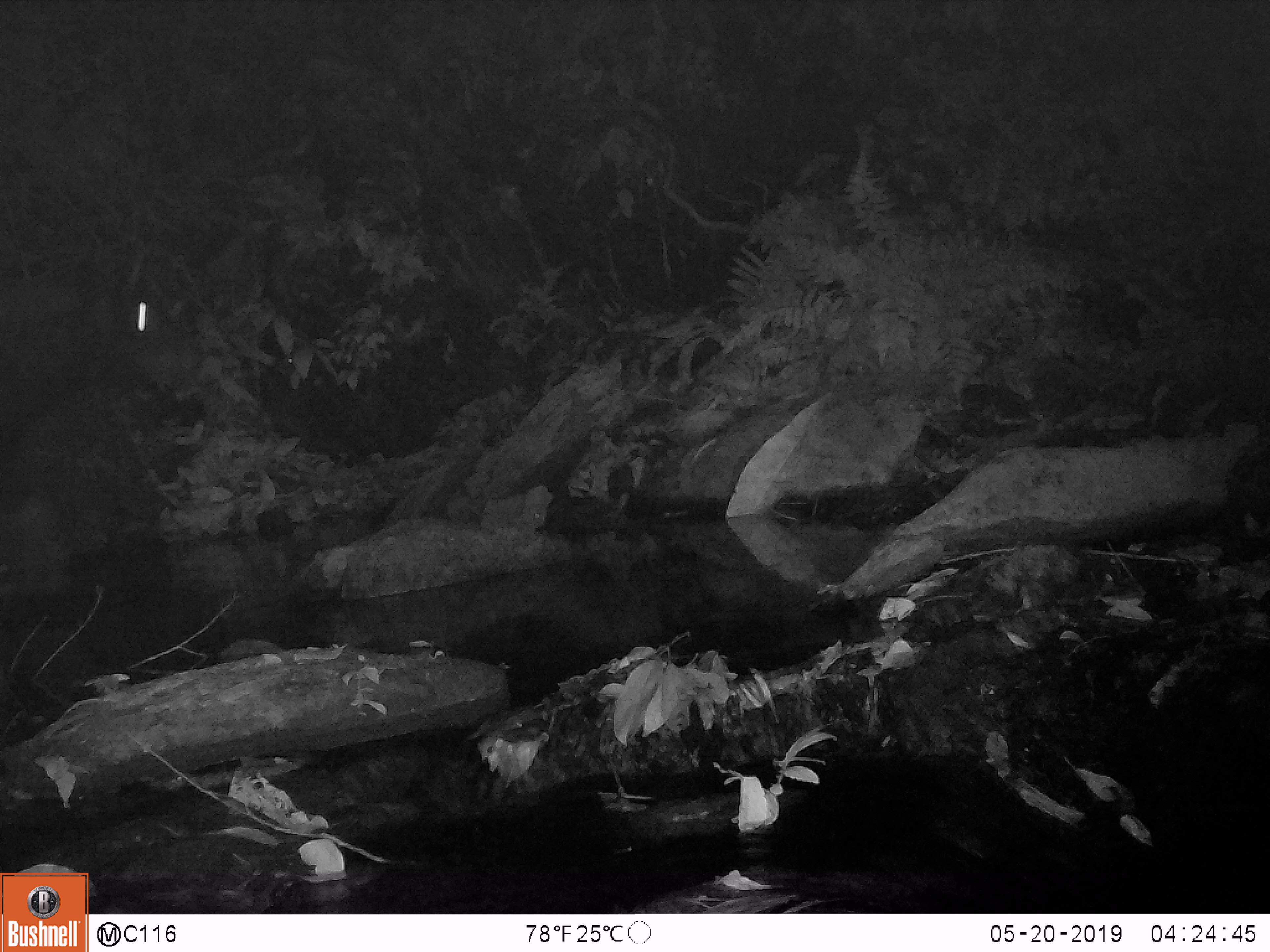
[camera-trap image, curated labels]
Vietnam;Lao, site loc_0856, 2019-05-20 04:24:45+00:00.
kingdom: Animalia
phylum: Chordata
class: Mammalia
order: Artiodactyla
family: Bovidae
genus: Capricornis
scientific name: Capricornis sumatraensis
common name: chinese serow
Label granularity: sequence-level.